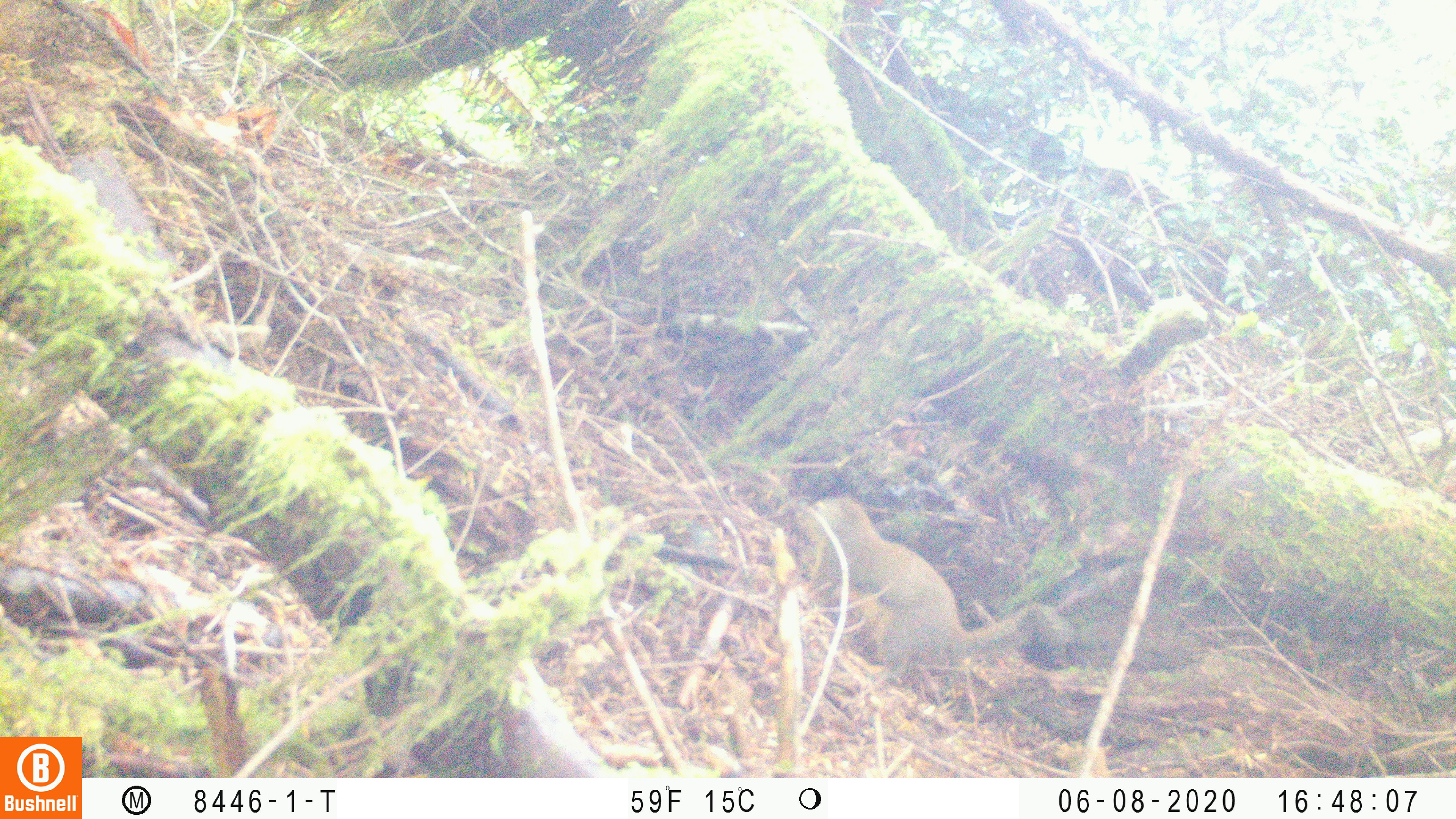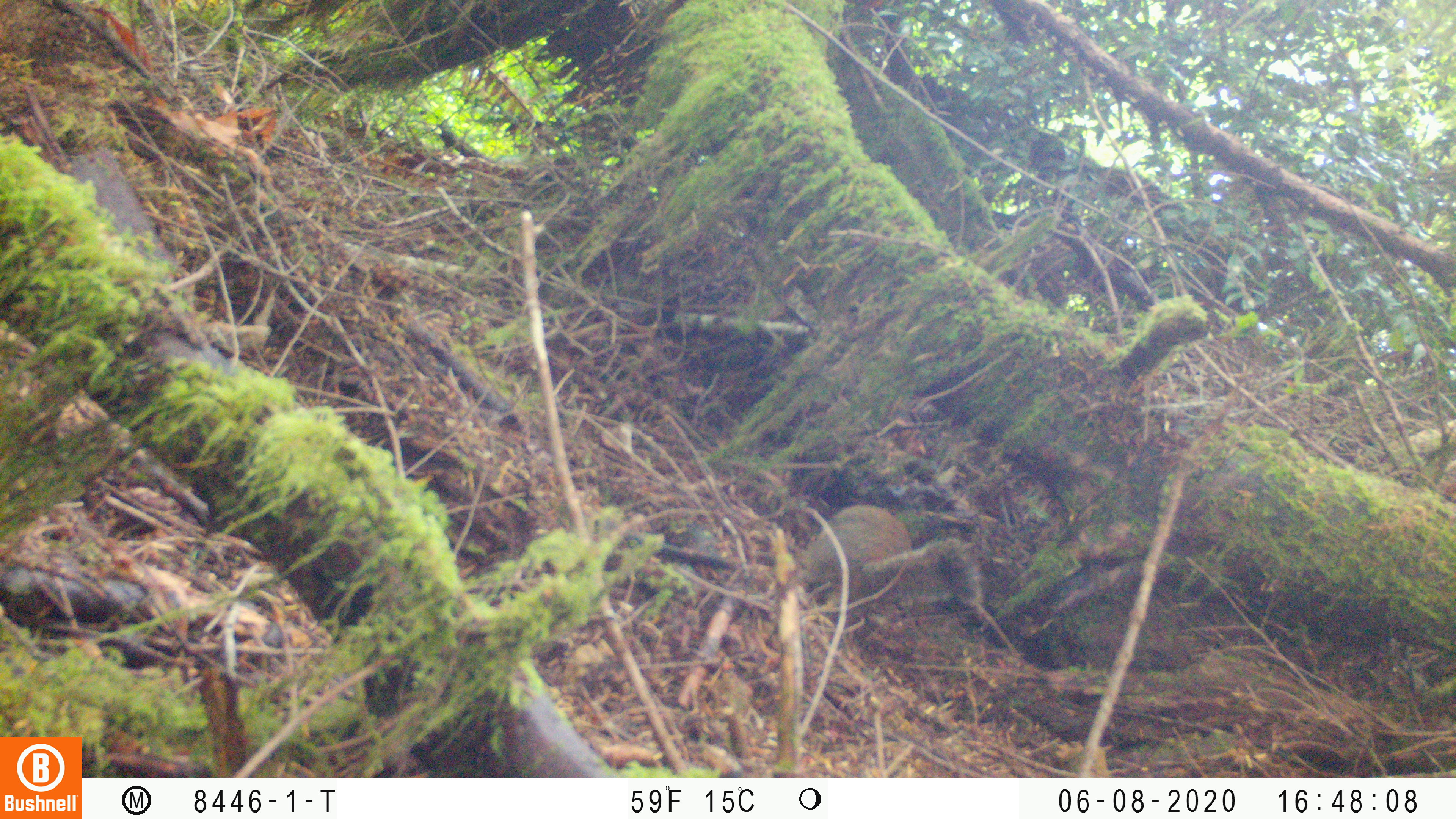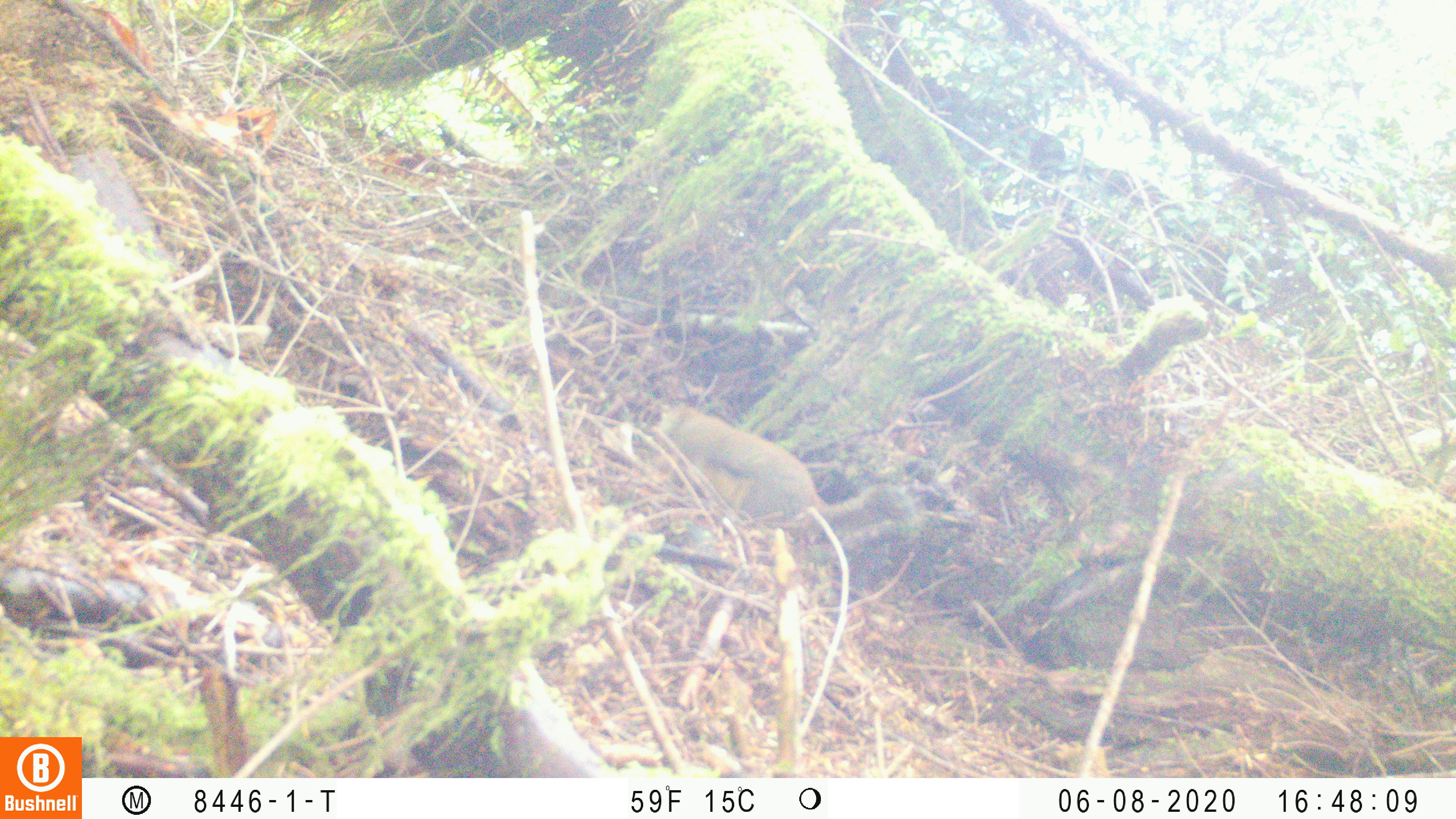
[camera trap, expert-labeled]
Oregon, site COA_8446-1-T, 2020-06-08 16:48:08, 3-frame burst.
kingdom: Animalia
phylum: Chordata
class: Mammalia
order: Rodentia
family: Sciuridae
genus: Tamiasciurus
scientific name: Tamiasciurus douglasii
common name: douglas squirrel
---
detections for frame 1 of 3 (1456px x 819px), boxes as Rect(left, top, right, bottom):
douglas squirrel: Rect(805, 495, 1056, 684)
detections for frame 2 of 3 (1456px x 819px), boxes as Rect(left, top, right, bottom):
douglas squirrel: Rect(801, 499, 986, 623)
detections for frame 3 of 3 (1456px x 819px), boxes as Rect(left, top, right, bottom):
douglas squirrel: Rect(646, 407, 910, 550)